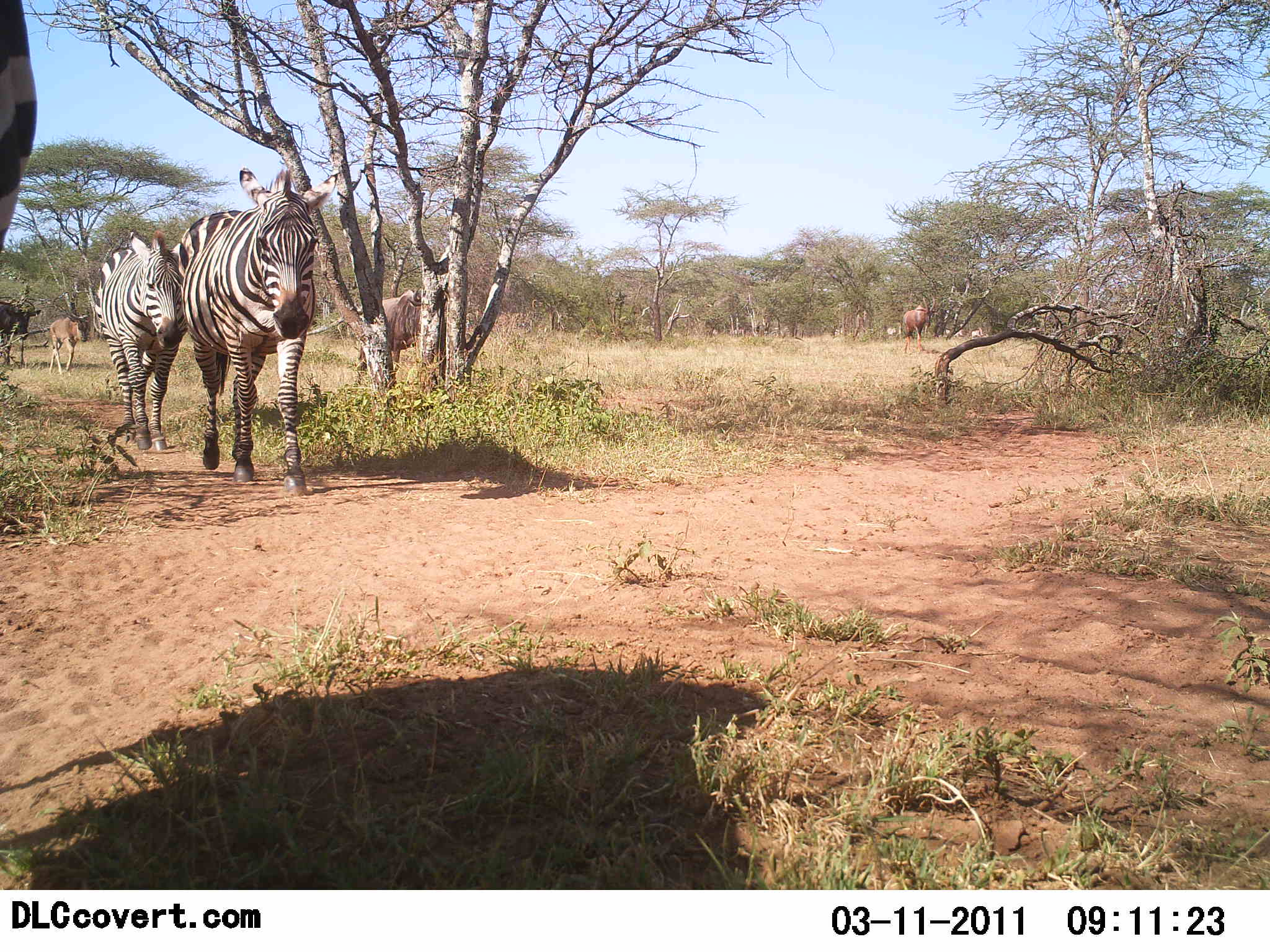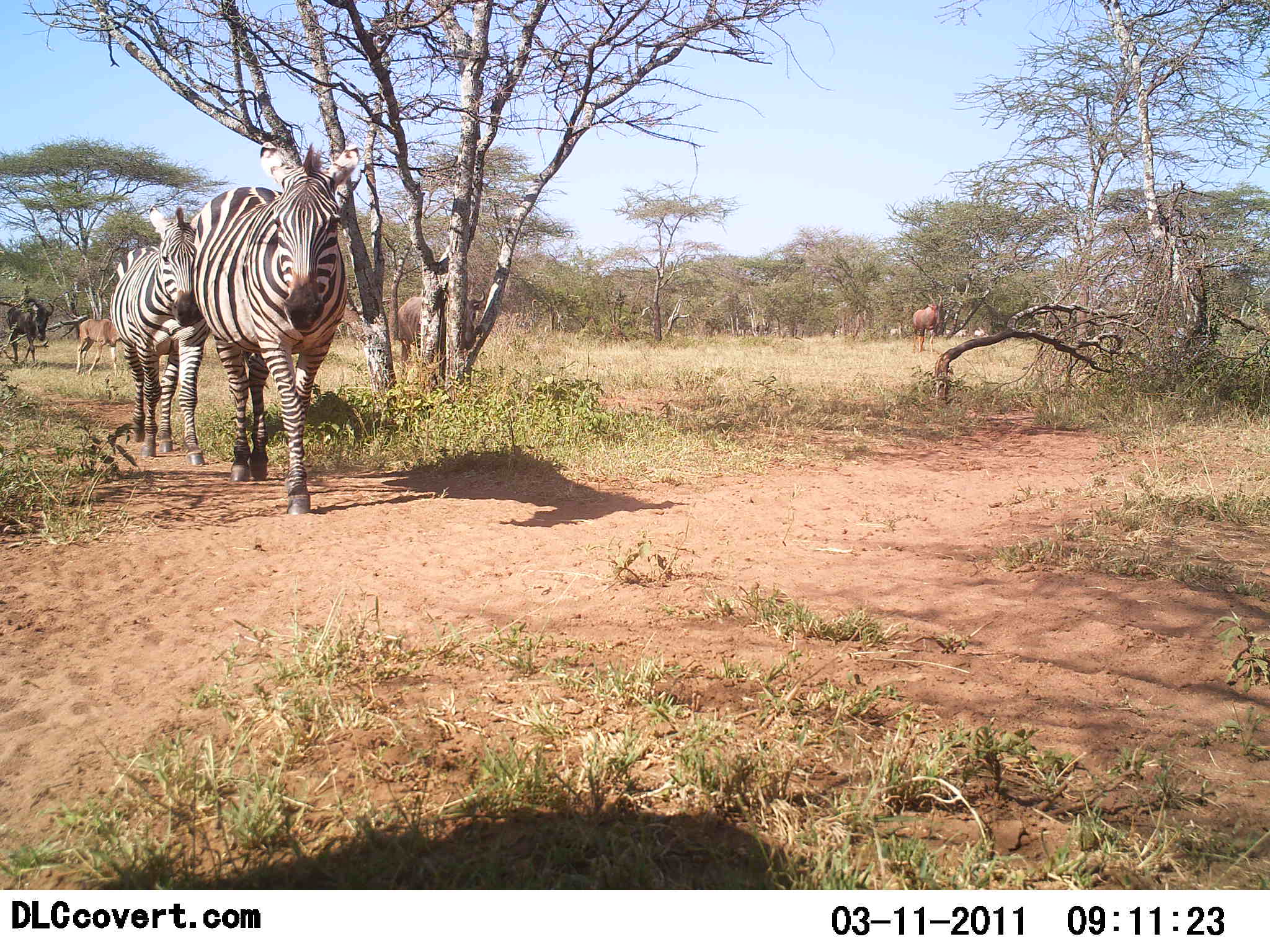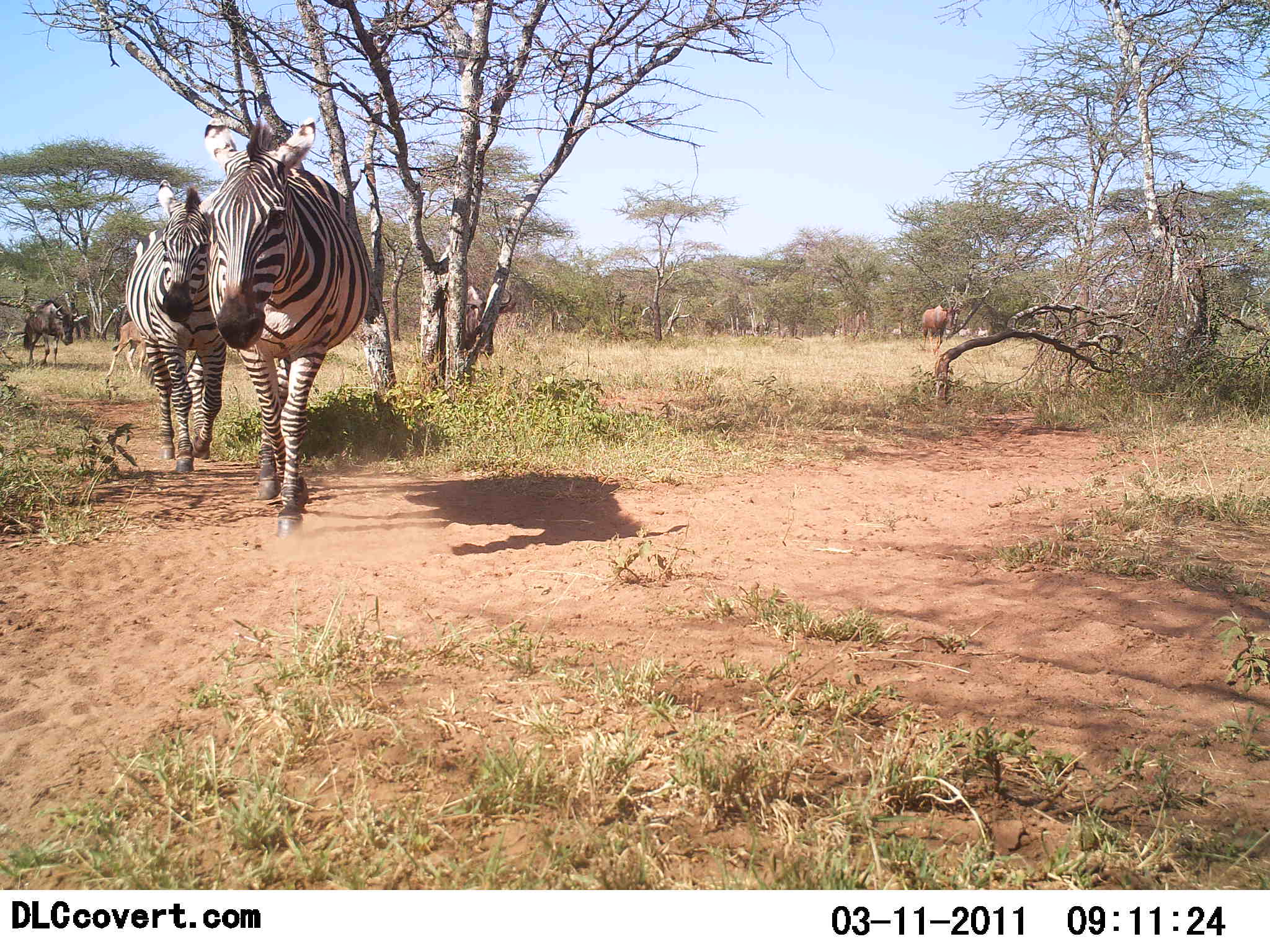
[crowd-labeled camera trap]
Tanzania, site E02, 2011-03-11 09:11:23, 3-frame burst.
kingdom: Animalia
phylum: Chordata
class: Mammalia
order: Artiodactyla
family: Bovidae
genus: Connochaetes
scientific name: Connochaetes taurinus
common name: blue wildebeest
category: wildebeest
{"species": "wildebeest (blue wildebeest) (Connochaetes taurinus)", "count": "3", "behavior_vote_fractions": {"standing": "6%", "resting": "0%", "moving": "100%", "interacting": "0%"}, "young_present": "29%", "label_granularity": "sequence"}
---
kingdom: Animalia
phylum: Chordata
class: Mammalia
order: Perissodactyla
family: Equidae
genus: Equus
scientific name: Equus quagga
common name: plains zebra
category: zebra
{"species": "zebra (plains zebra) (Equus quagga)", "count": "3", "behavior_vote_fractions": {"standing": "4%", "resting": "0%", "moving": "100%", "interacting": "0%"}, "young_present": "12%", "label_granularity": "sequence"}